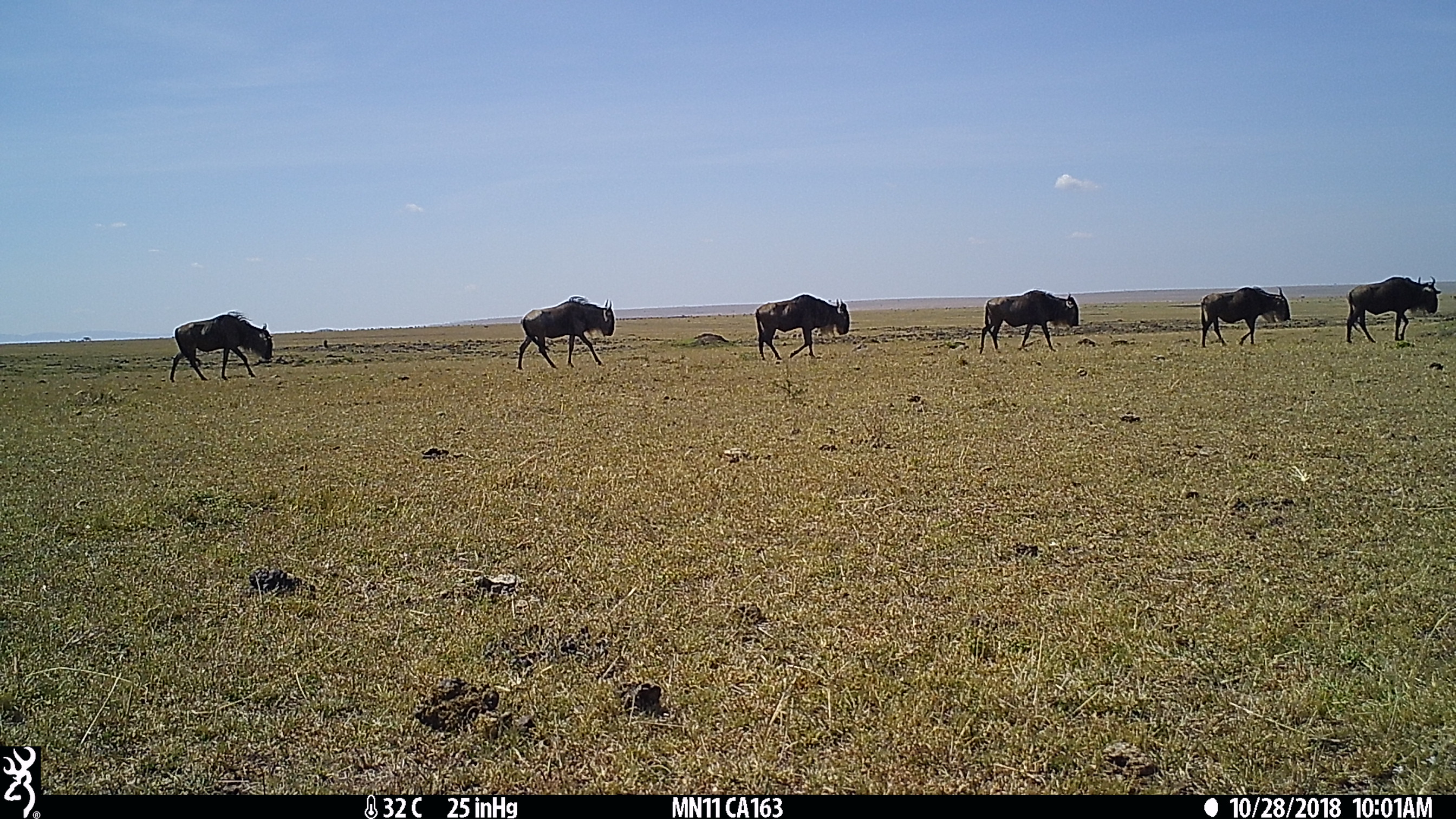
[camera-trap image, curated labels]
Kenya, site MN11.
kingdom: Animalia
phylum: Chordata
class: Mammalia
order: Artiodactyla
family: Bovidae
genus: Connochaetes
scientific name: Connochaetes taurinus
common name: blue wildebeest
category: wildebeest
Wildebeest (blue wildebeest) (Connochaetes taurinus).